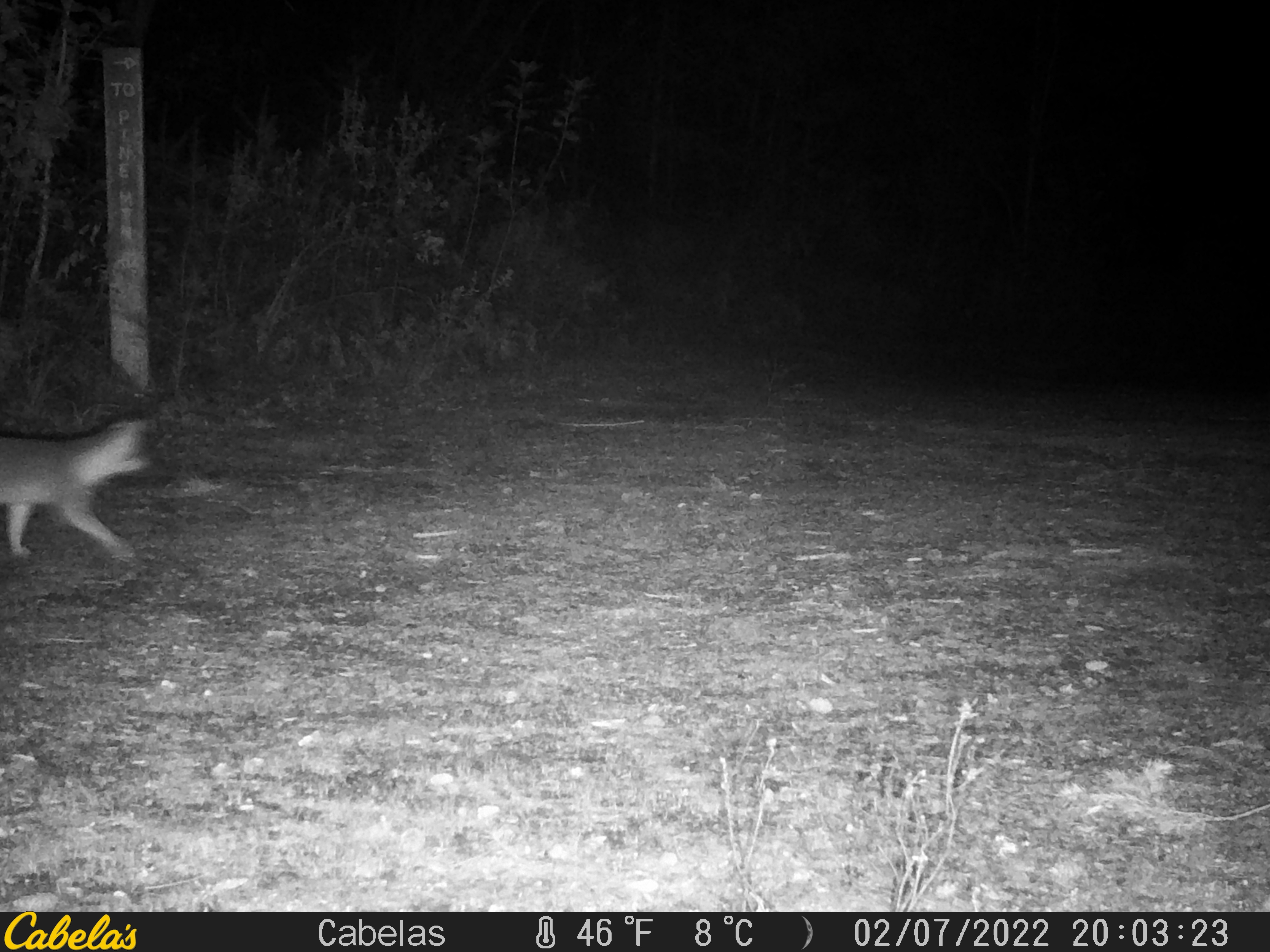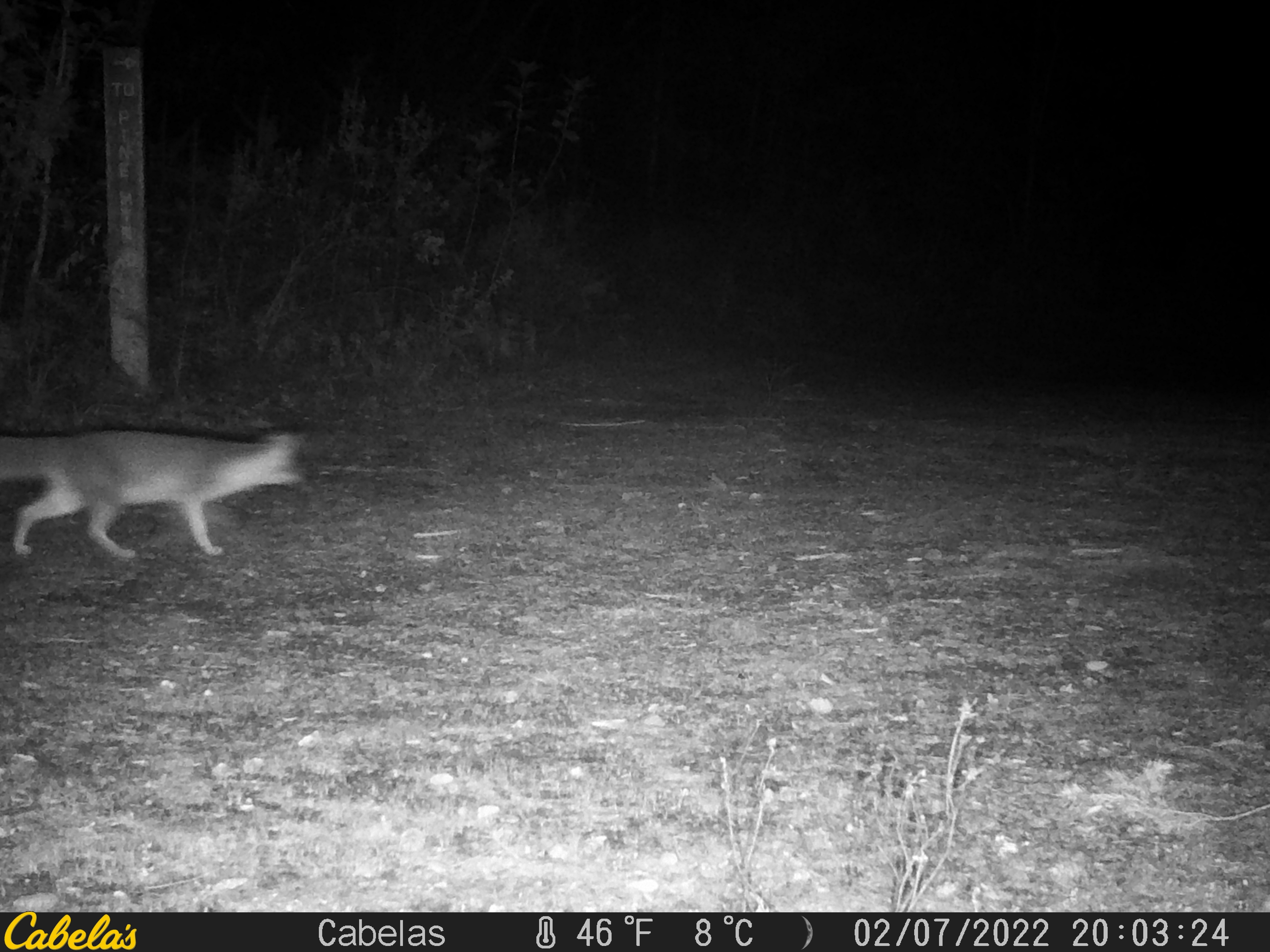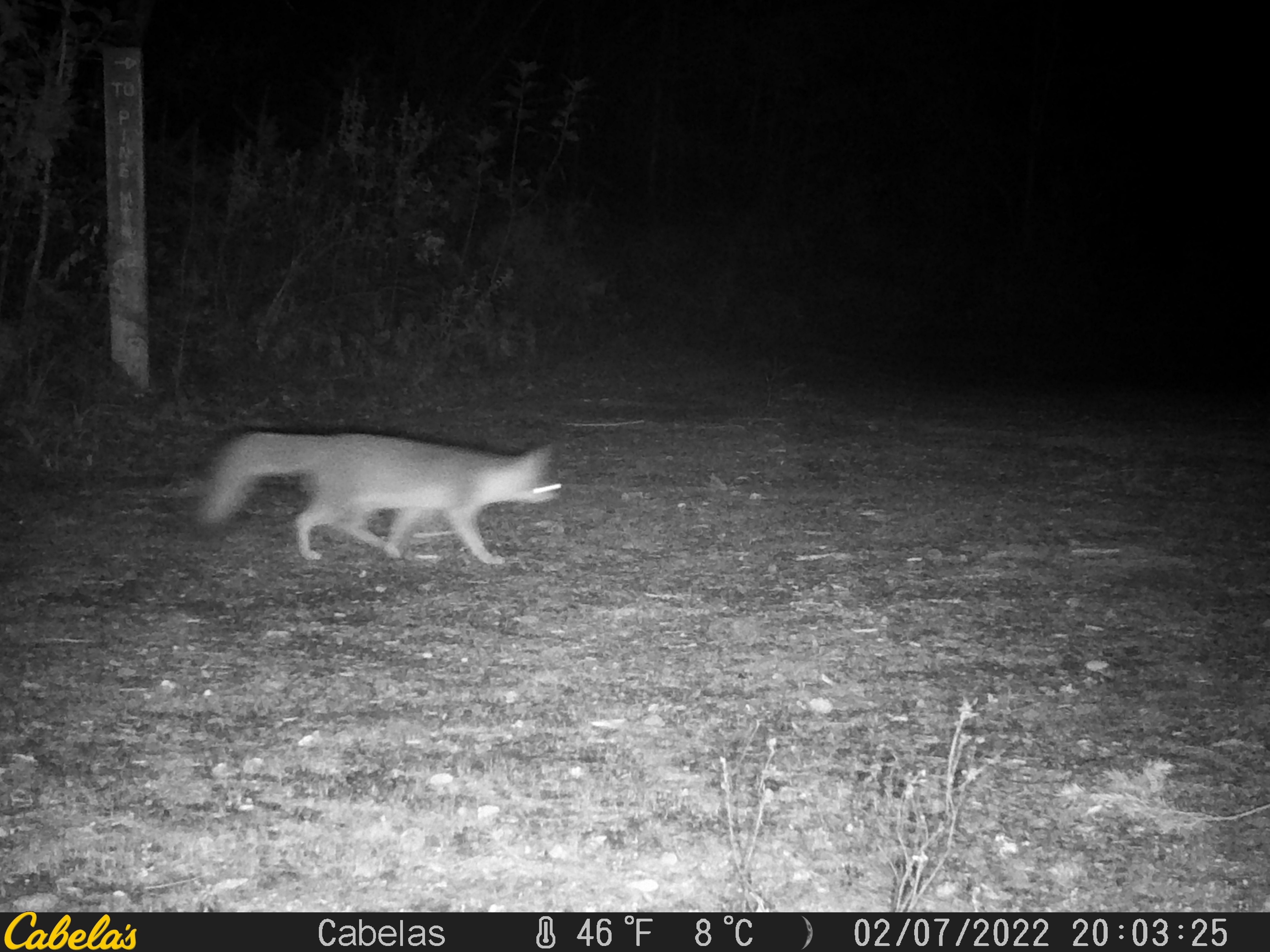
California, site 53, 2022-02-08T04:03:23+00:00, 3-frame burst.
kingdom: Animalia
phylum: Chordata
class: Mammalia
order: Carnivora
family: Canidae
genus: Urocyon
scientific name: Urocyon cinereoargenteus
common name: gray fox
Gray fox (Urocyon cinereoargenteus).